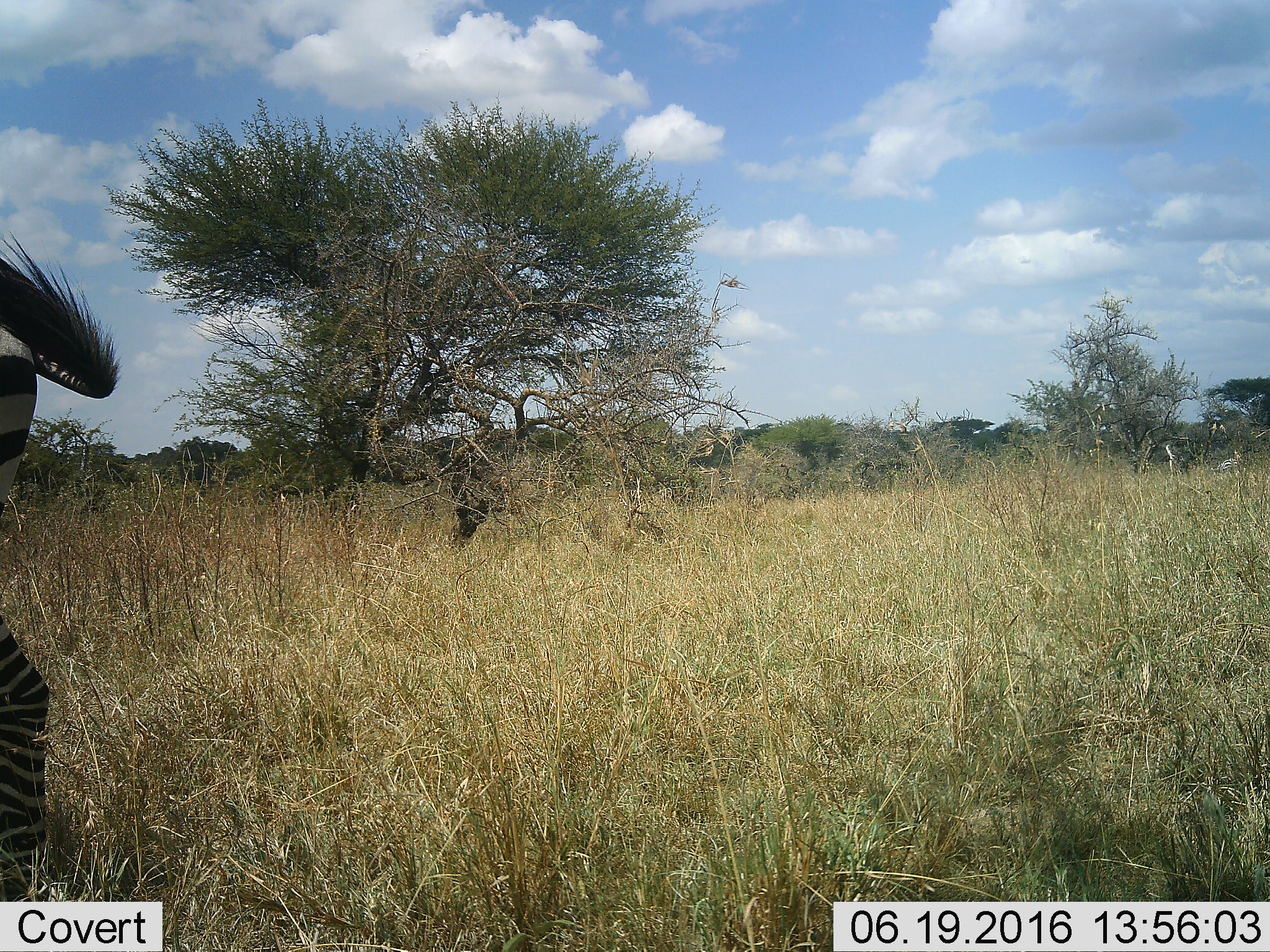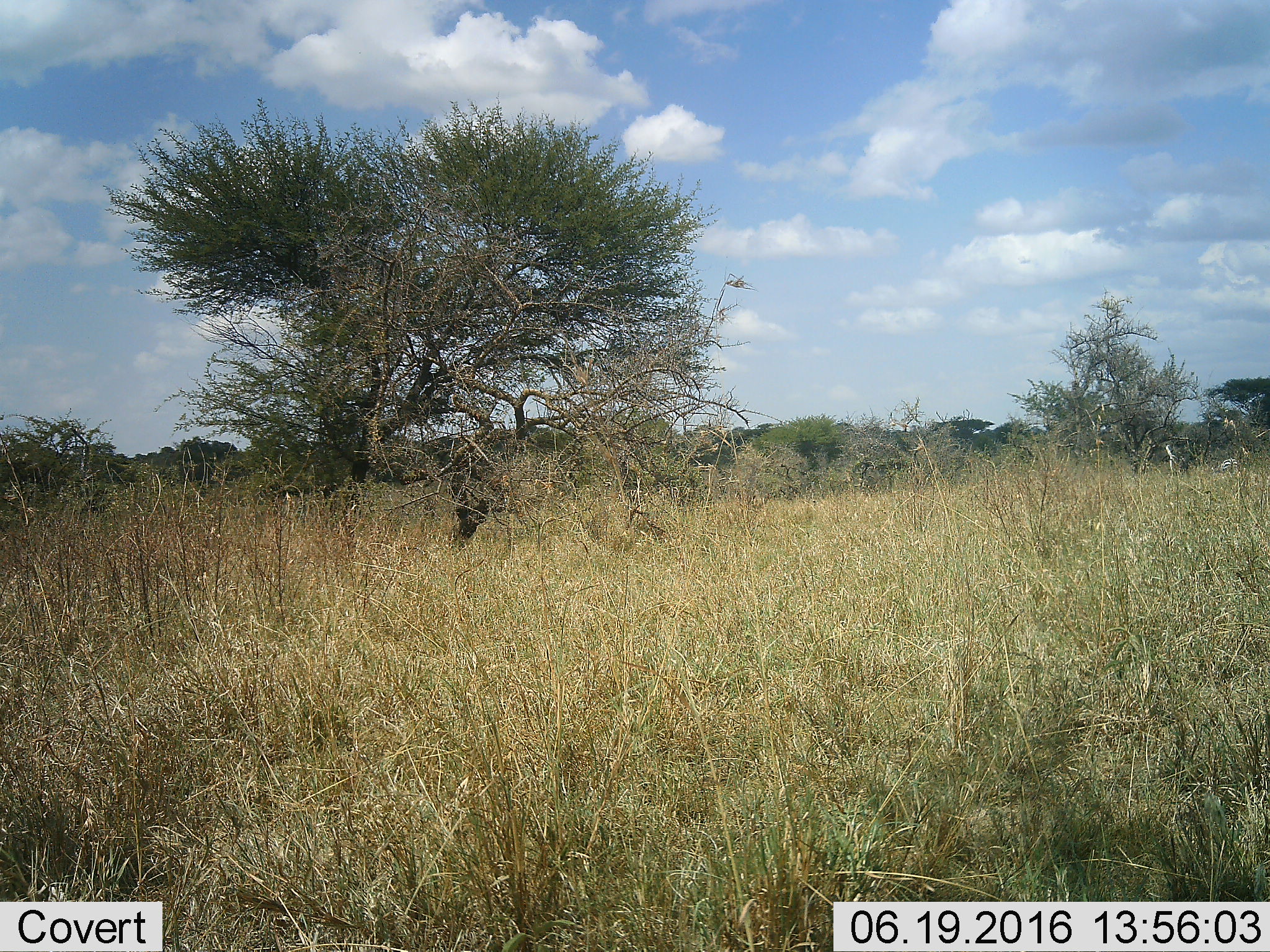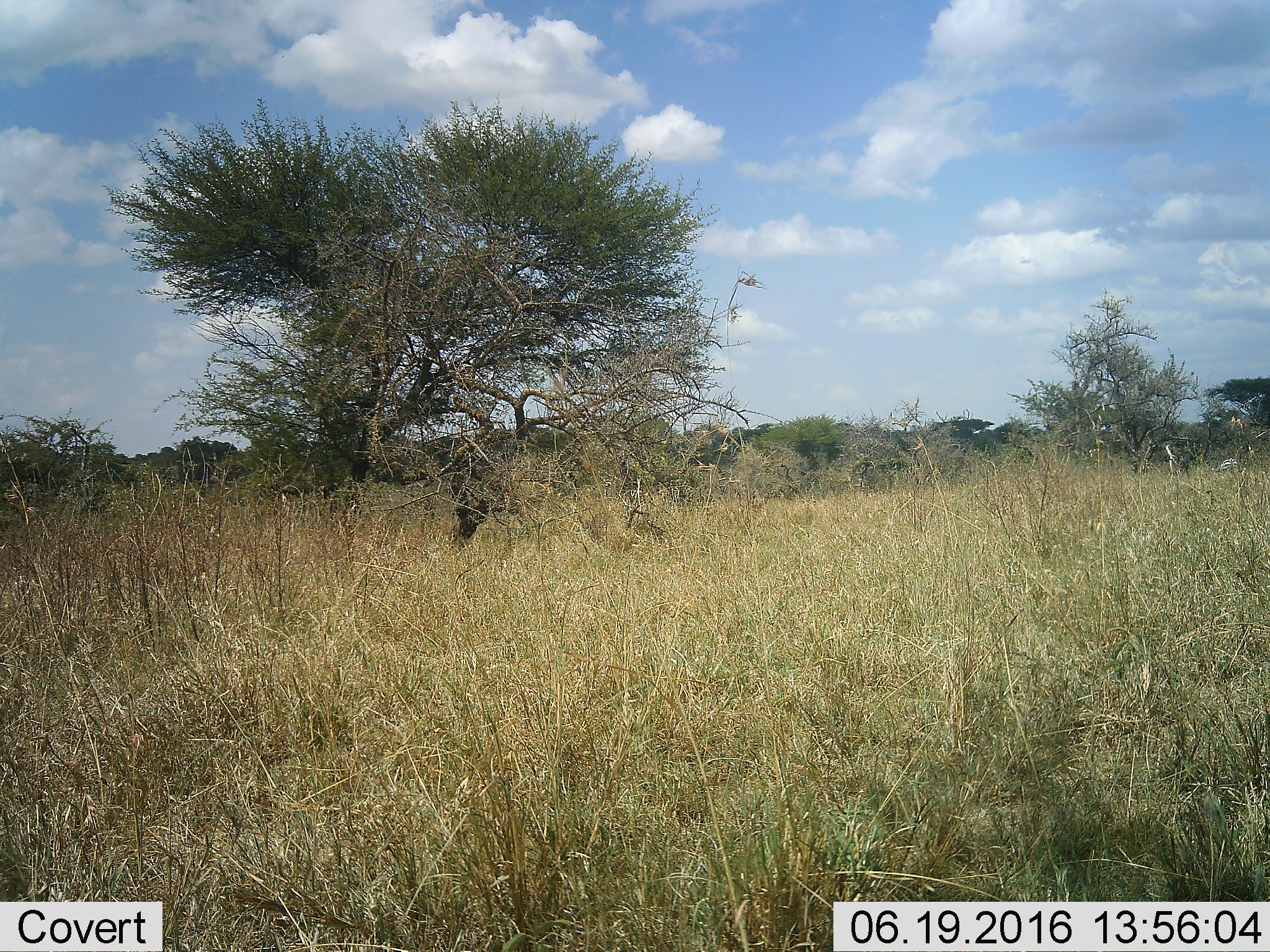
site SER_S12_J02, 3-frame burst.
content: unidentified animal